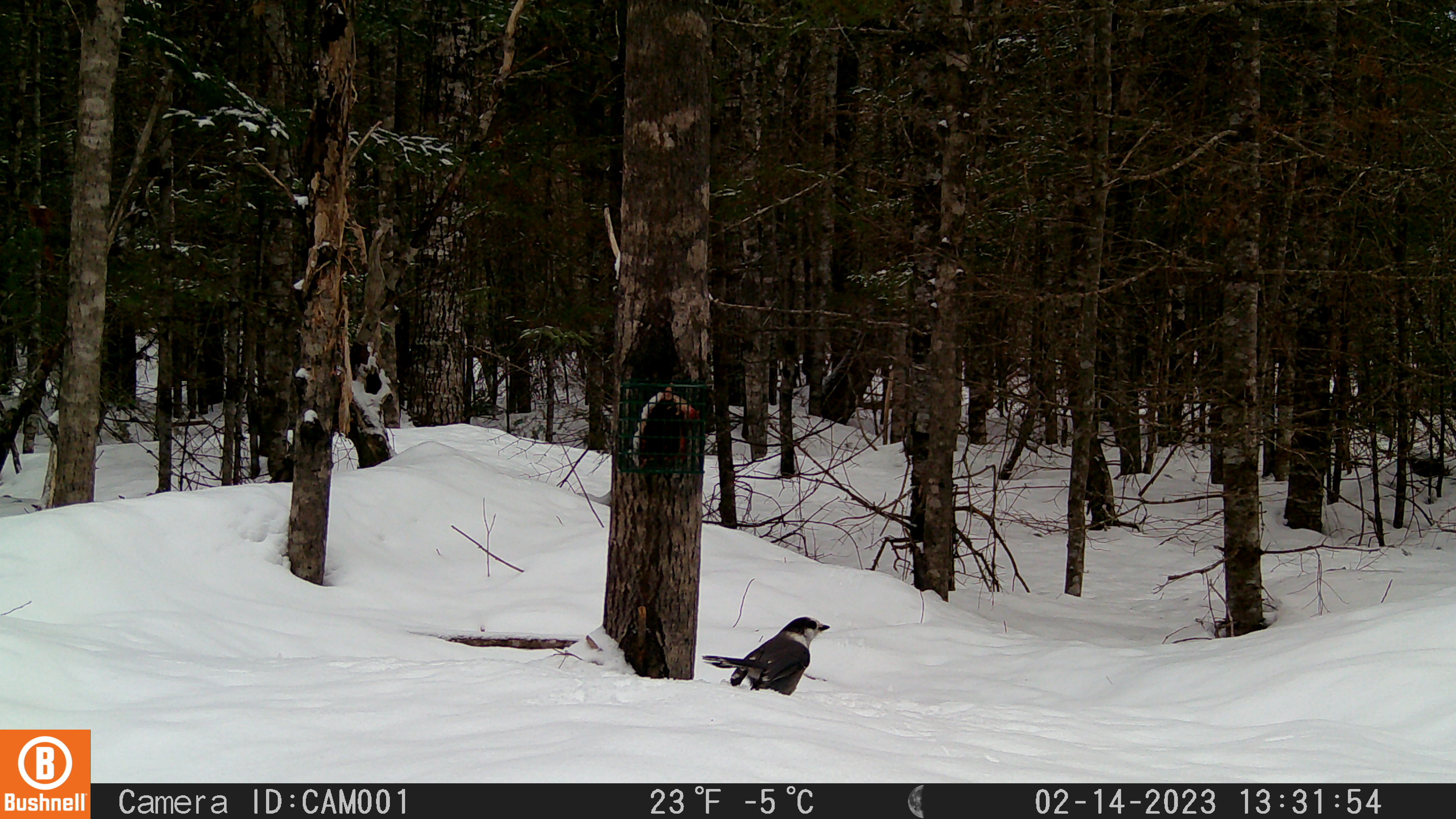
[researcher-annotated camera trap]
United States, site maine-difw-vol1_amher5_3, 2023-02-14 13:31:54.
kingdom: Animalia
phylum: Chordata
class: Aves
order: Passeriformes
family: Corvidae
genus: Perisoreus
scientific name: Perisoreus canadensis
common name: canada jay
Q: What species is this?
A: Canada jay (Perisoreus canadensis).